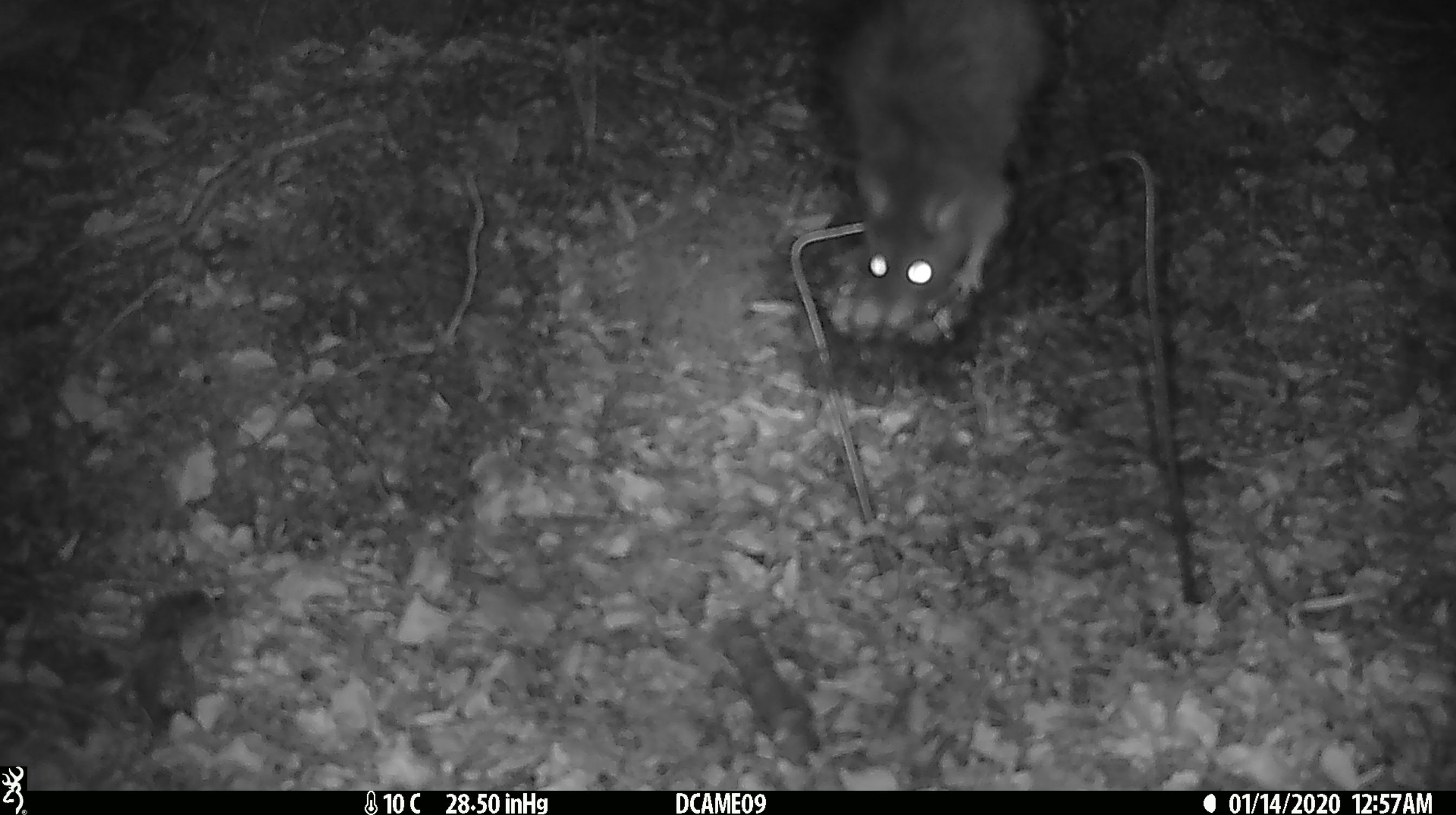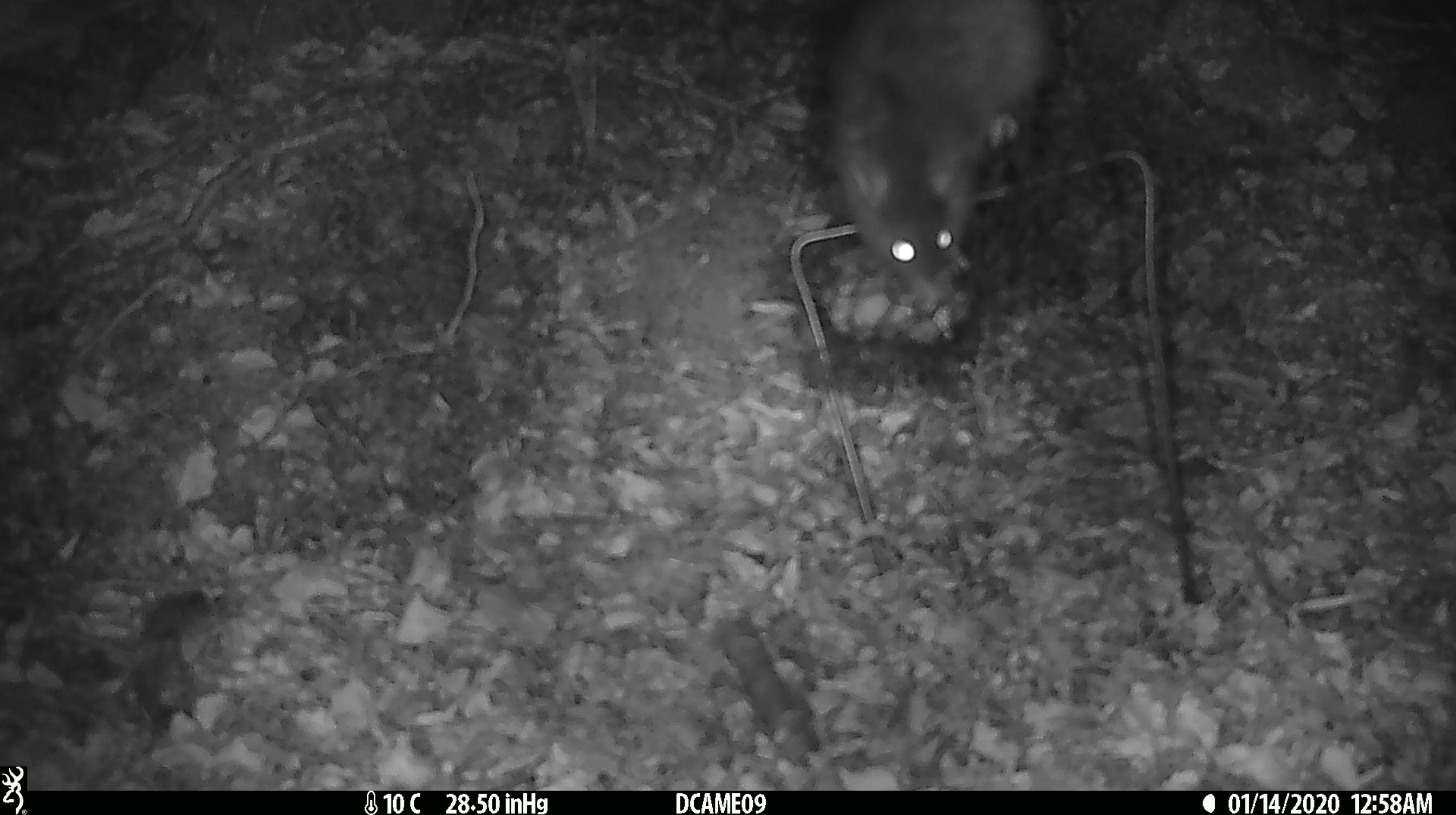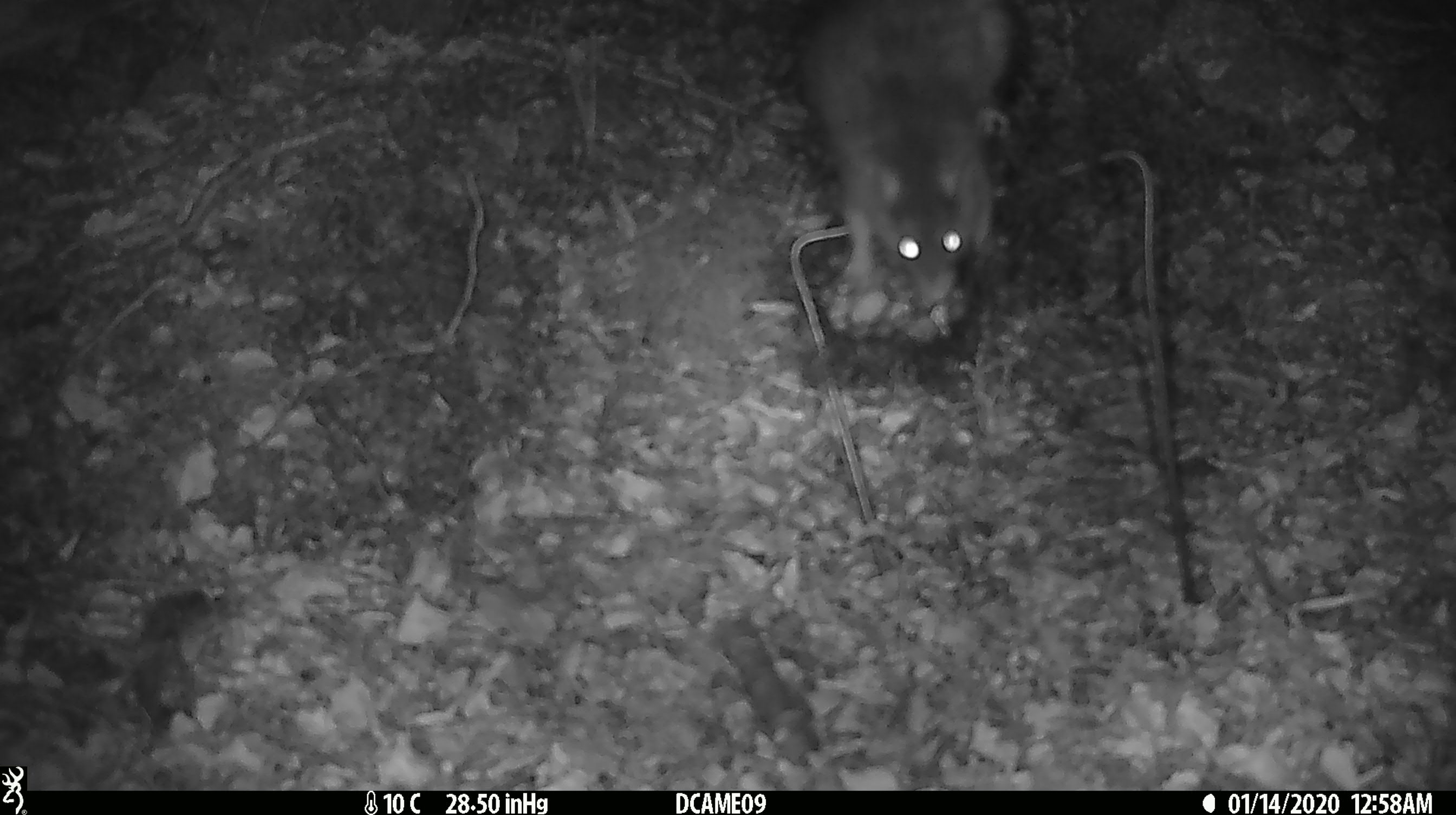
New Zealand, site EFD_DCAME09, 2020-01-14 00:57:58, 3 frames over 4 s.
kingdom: Animalia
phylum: Chordata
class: Mammalia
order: Rodentia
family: Muridae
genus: Rattus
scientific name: Rattus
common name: rat